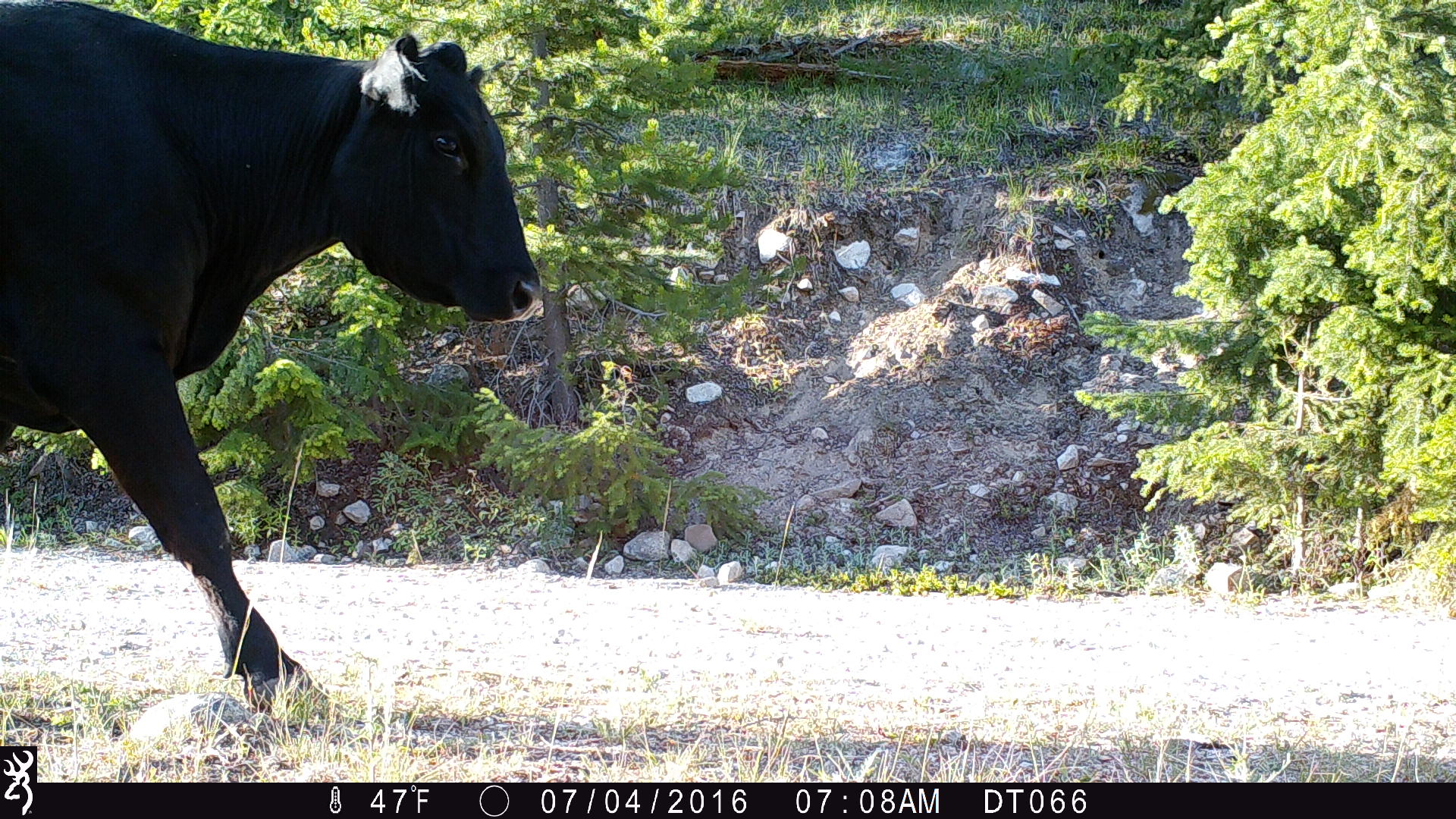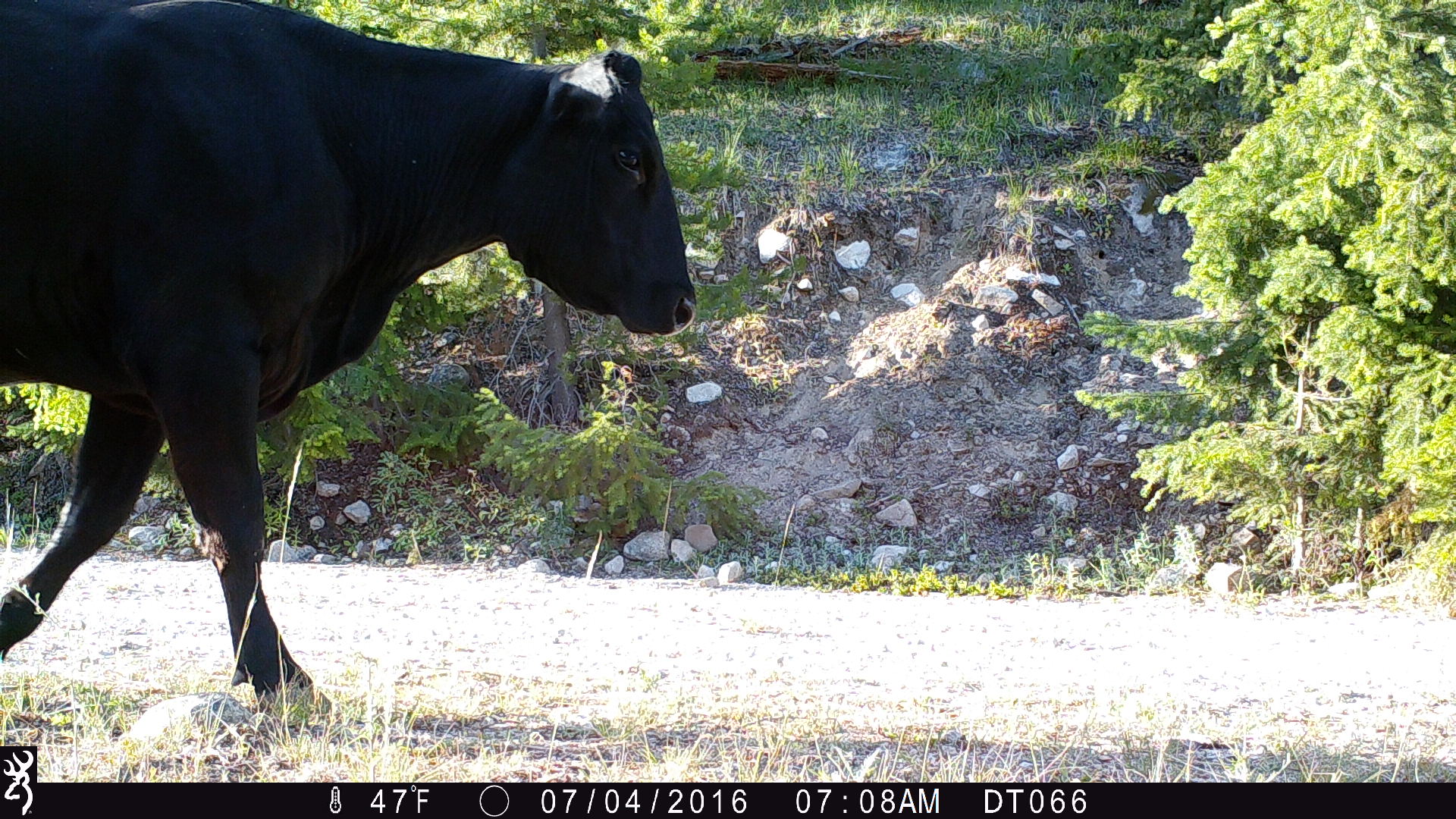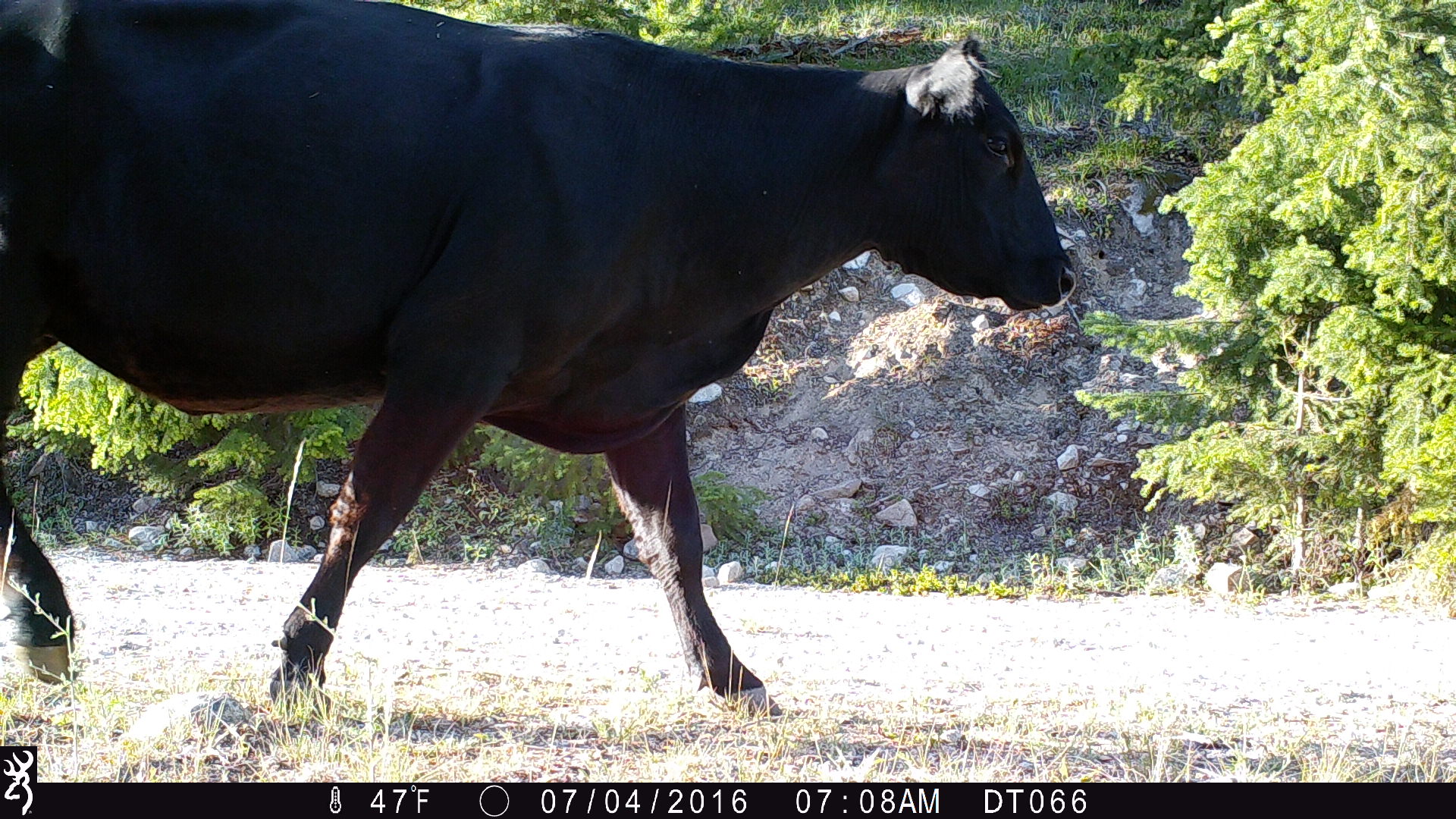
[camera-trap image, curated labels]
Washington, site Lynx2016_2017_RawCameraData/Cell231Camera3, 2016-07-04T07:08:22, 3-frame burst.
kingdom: Animalia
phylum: Chordata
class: Mammalia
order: Artiodactyla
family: Bovidae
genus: Bos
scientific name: Bos taurus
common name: domestic cattle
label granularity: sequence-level